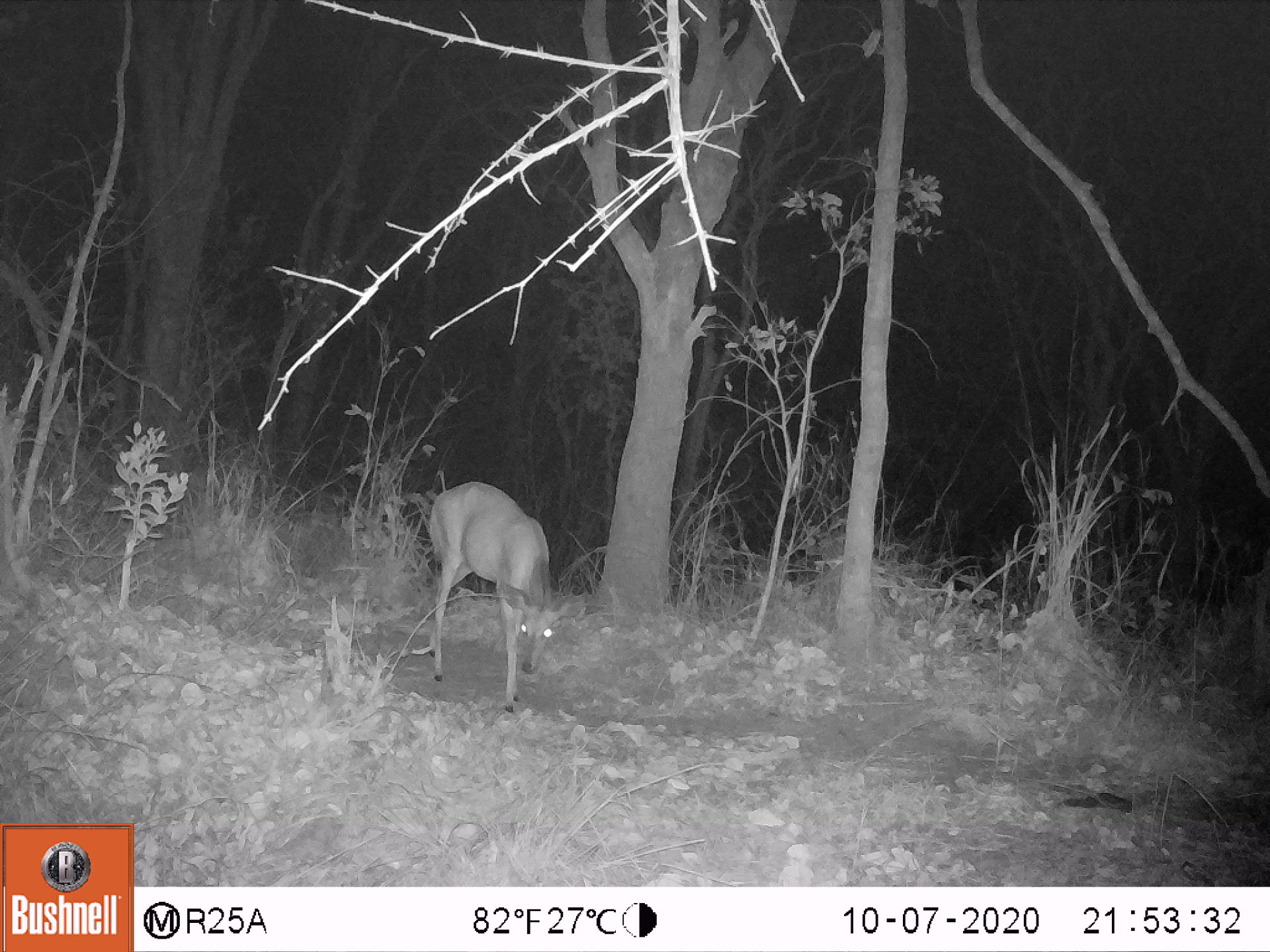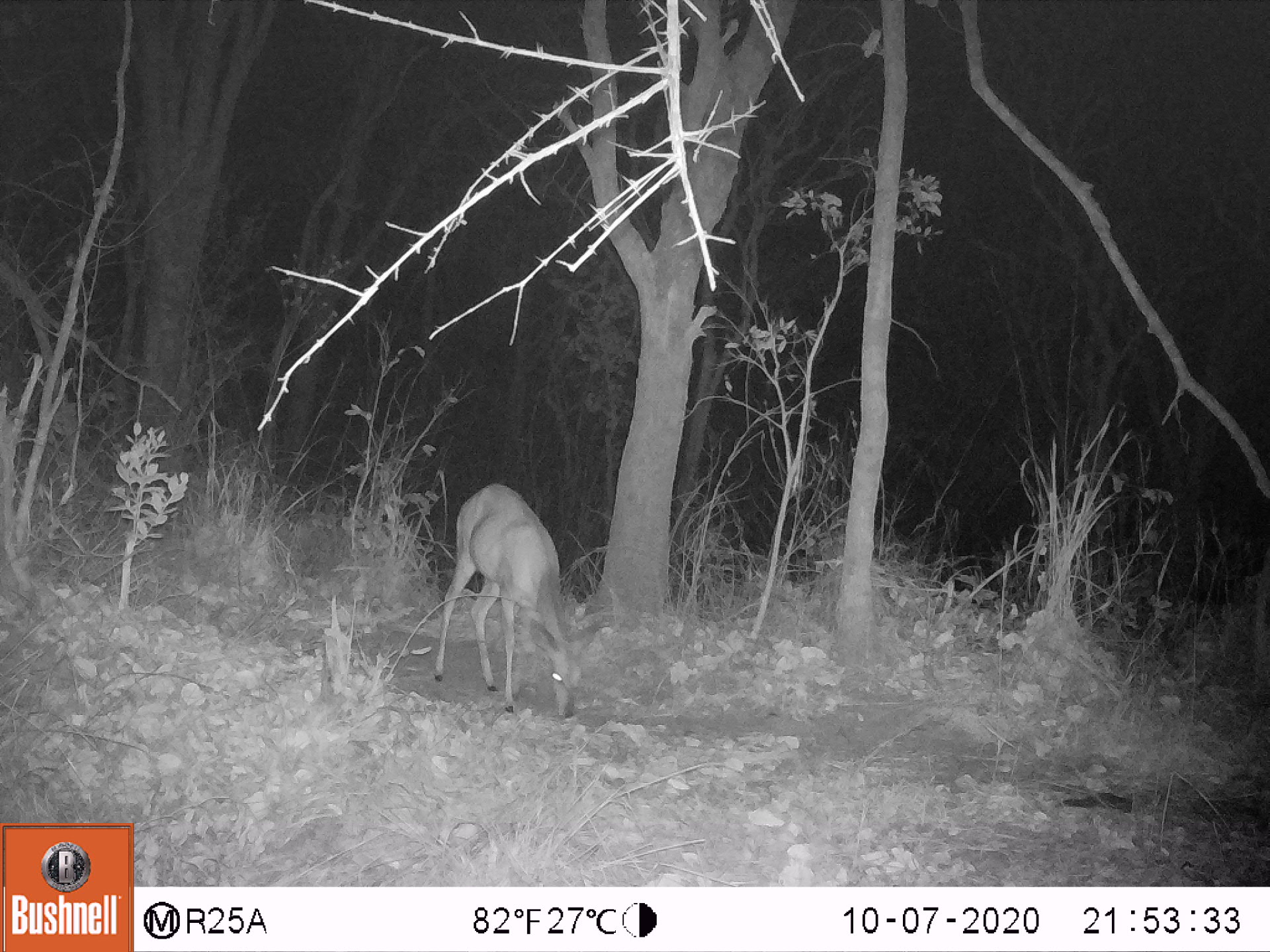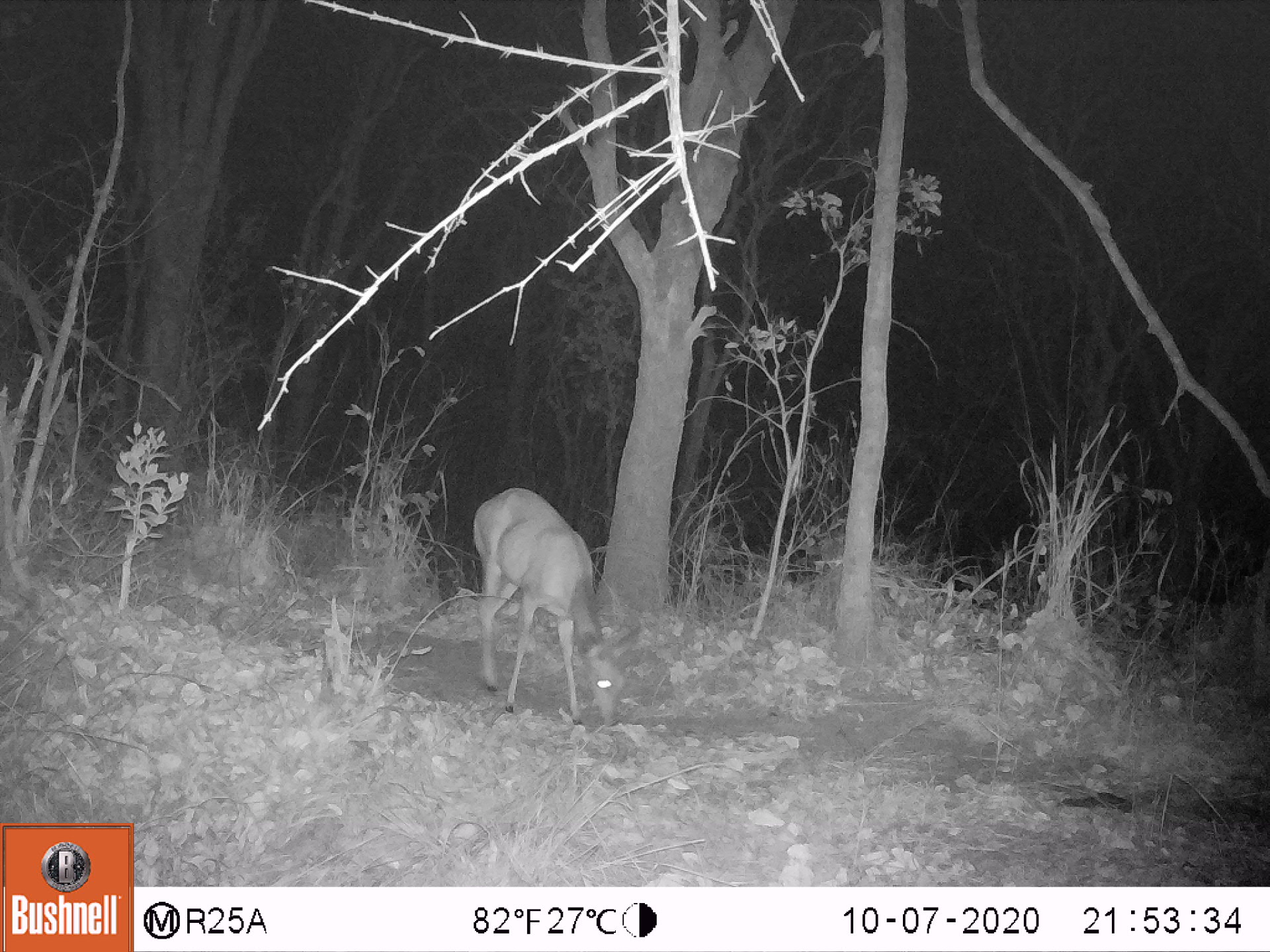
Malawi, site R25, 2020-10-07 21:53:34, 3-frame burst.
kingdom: Animalia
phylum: Chordata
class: Mammalia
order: Artiodactyla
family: Bovidae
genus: Tragelaphus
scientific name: Tragelaphus sylvaticus sylvaticus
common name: cape bushbuck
Cape bushbuck (Tragelaphus sylvaticus sylvaticus), count 1.